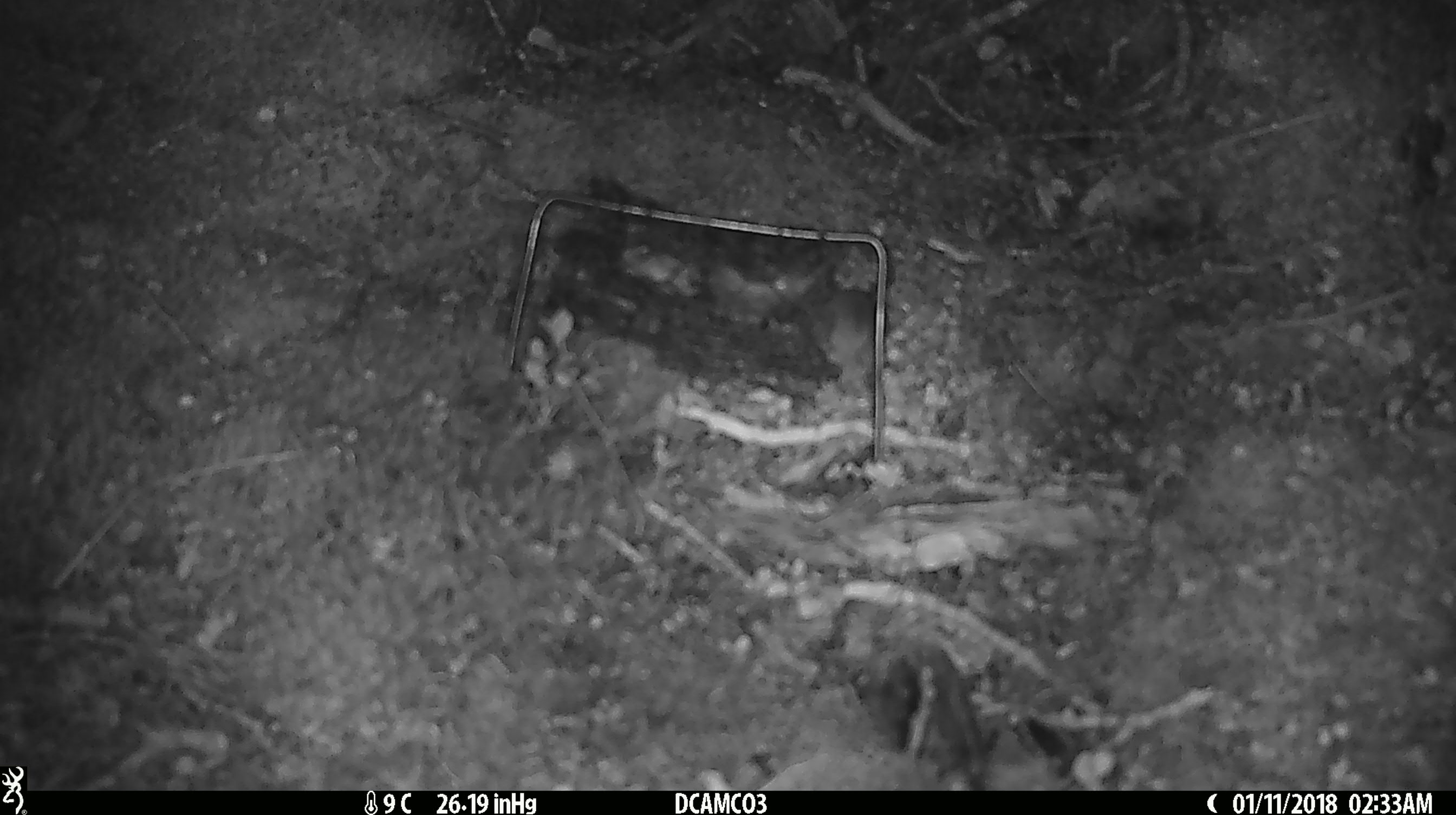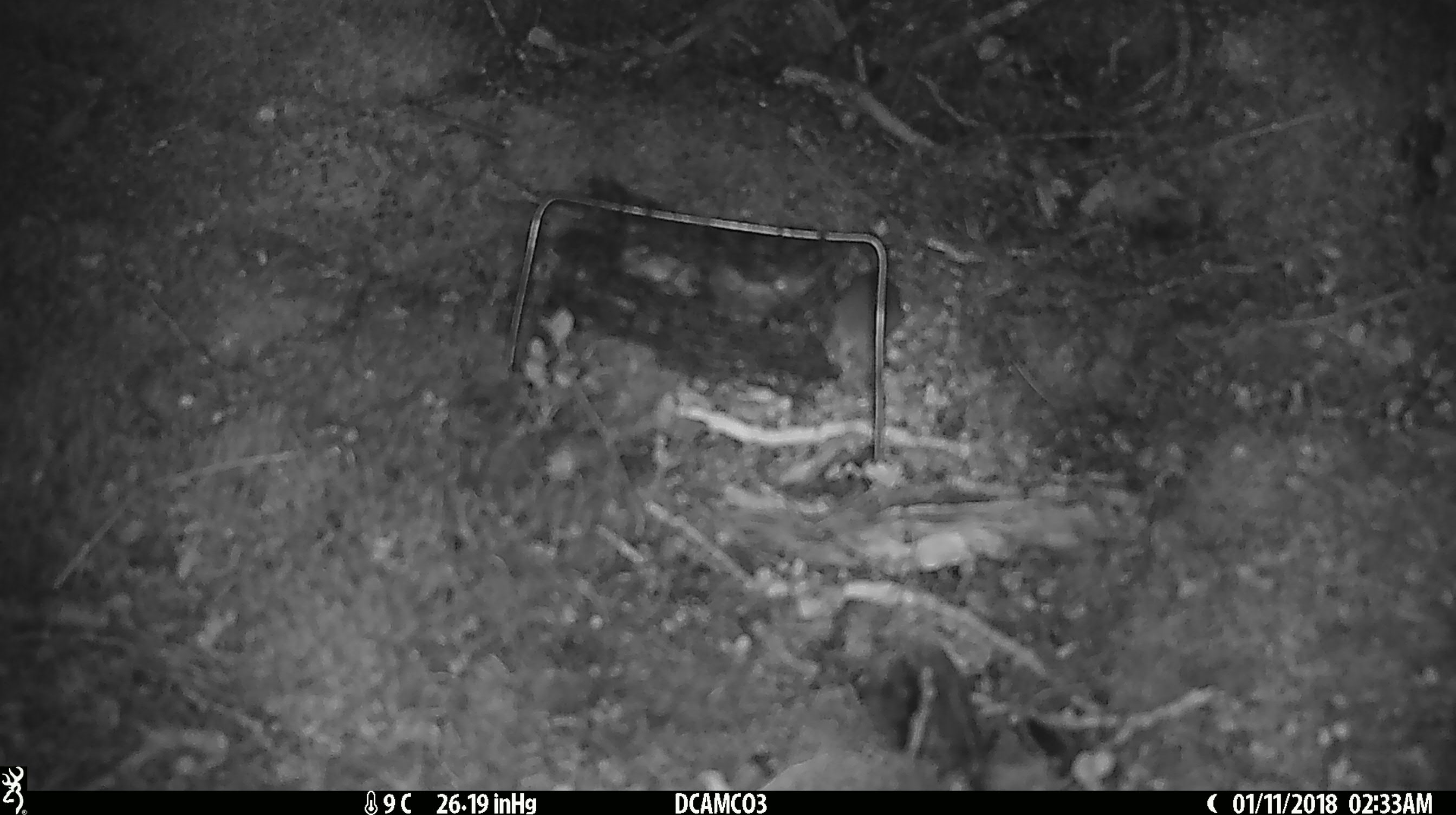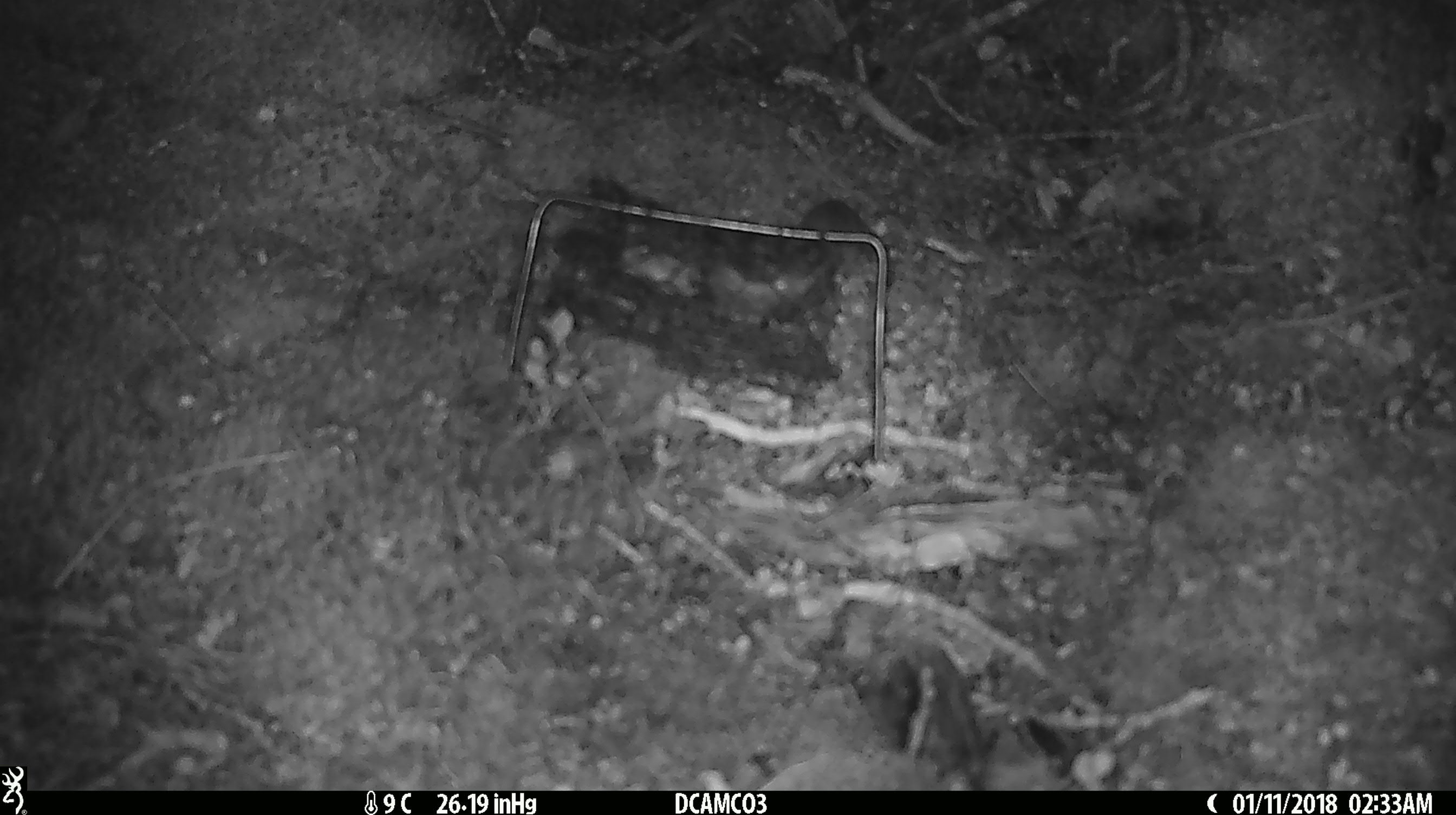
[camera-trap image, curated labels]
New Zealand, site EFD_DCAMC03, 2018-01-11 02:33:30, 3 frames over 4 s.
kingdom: Animalia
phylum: Chordata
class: Mammalia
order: Rodentia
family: Muridae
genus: Mus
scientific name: Mus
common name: mouse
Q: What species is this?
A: Mouse (Mus).